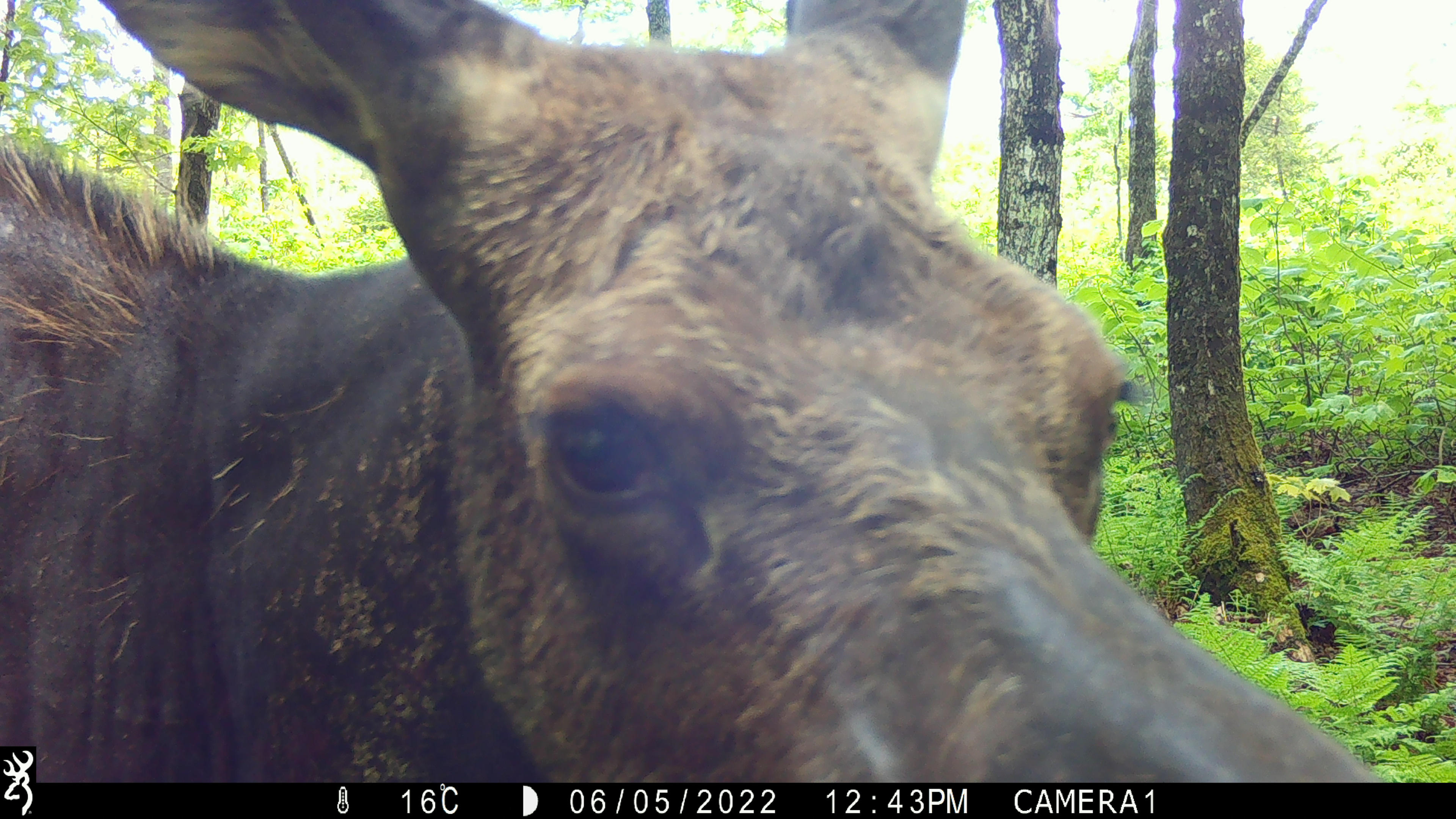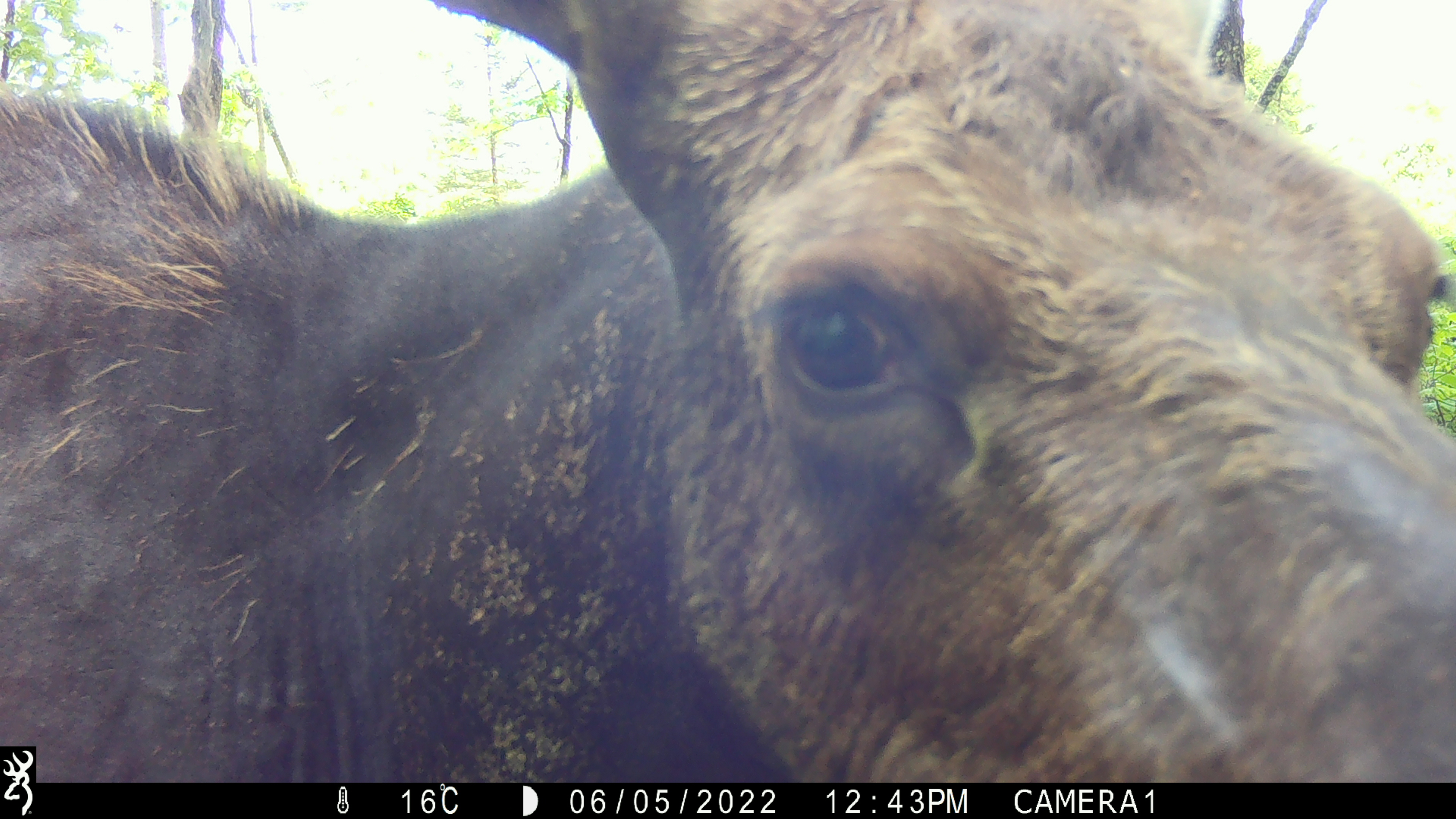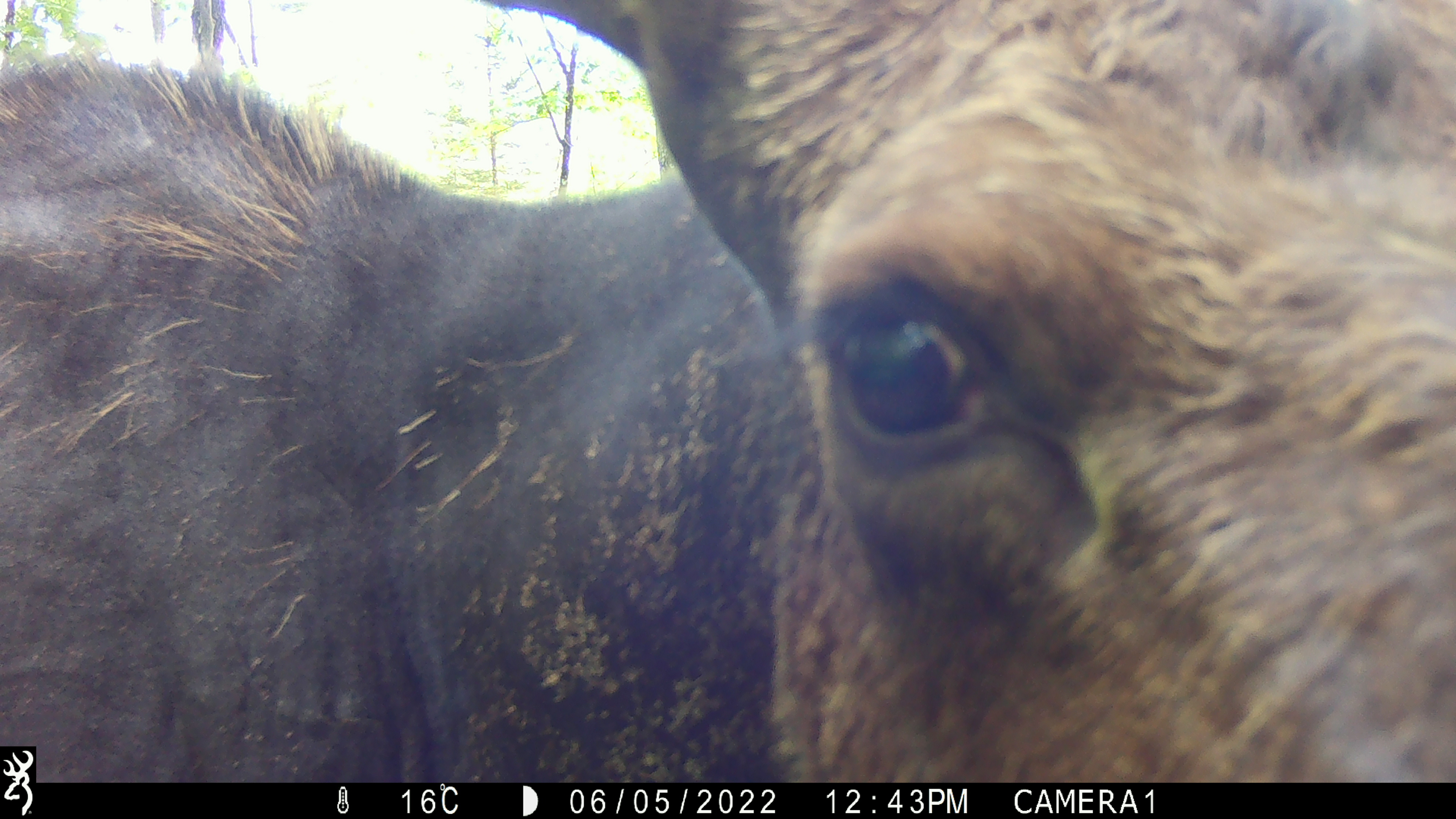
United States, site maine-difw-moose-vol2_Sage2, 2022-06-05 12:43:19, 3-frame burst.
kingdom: Animalia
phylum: Chordata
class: Mammalia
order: Artiodactyla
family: Cervidae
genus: Alces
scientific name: Alces alces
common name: moose